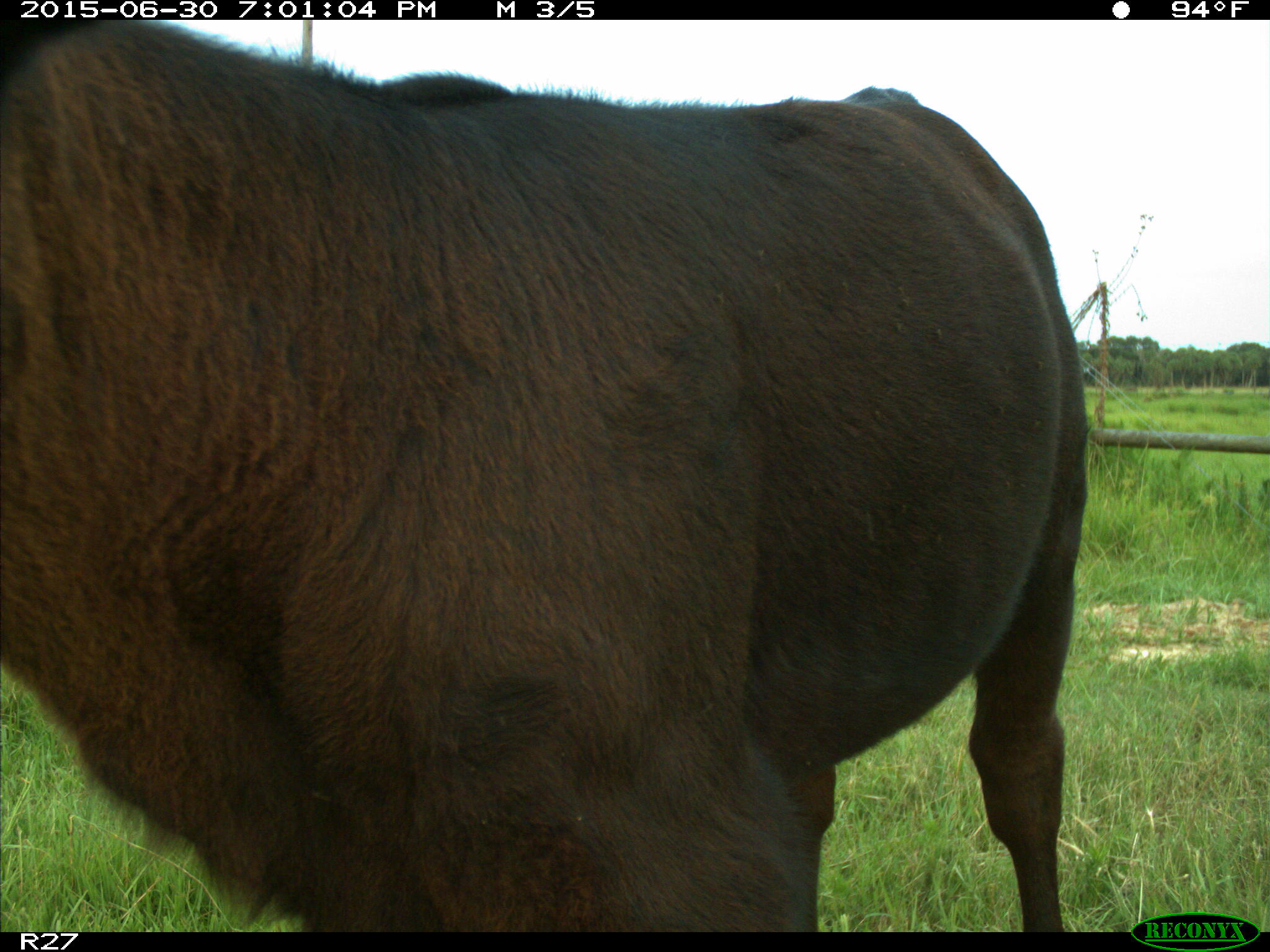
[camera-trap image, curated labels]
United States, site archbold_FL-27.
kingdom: Animalia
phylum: Chordata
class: Mammalia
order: Artiodactyla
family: Bovidae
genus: Bos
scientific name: Bos taurus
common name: domestic cow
Bos taurus (domestic cow).